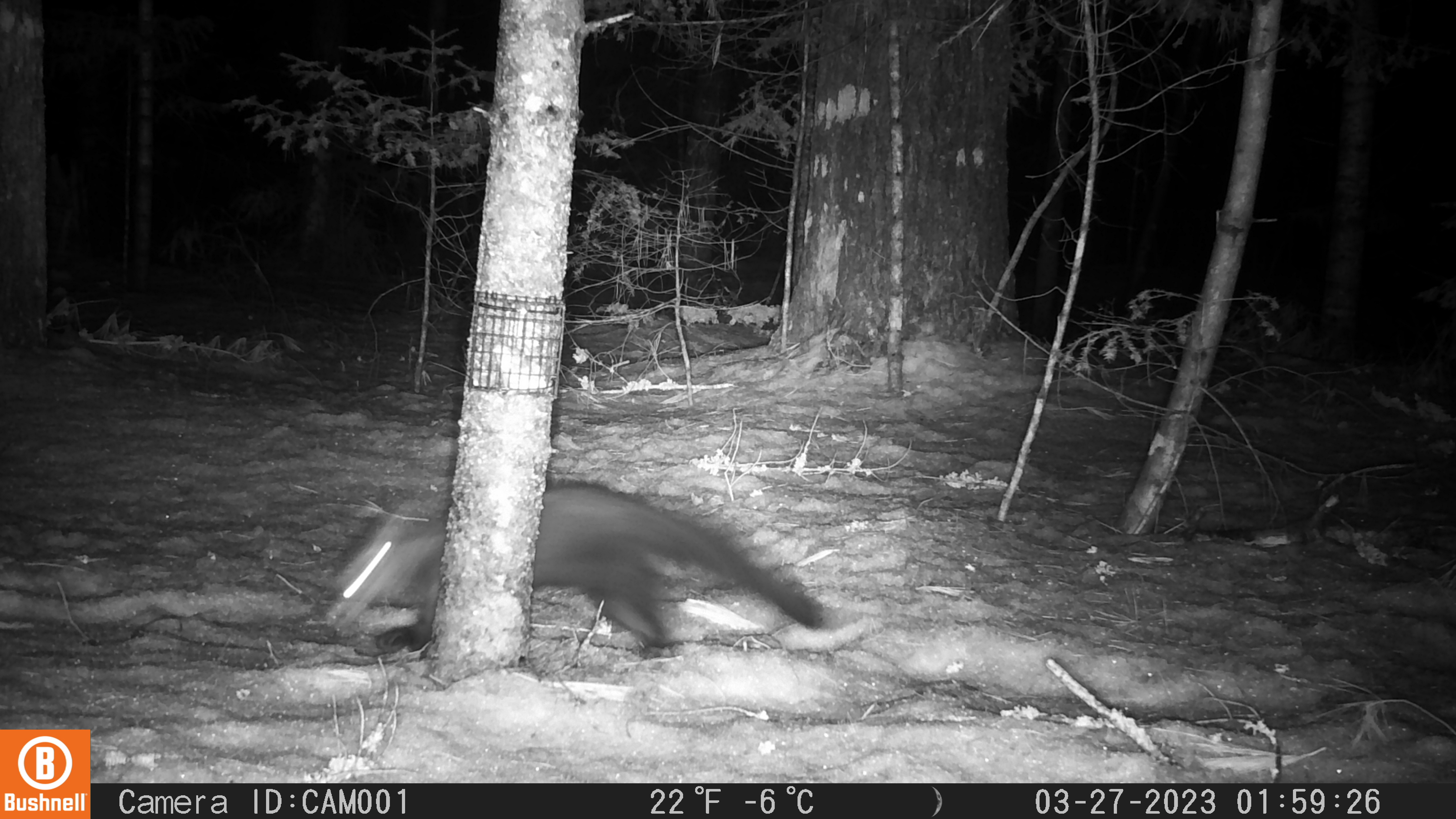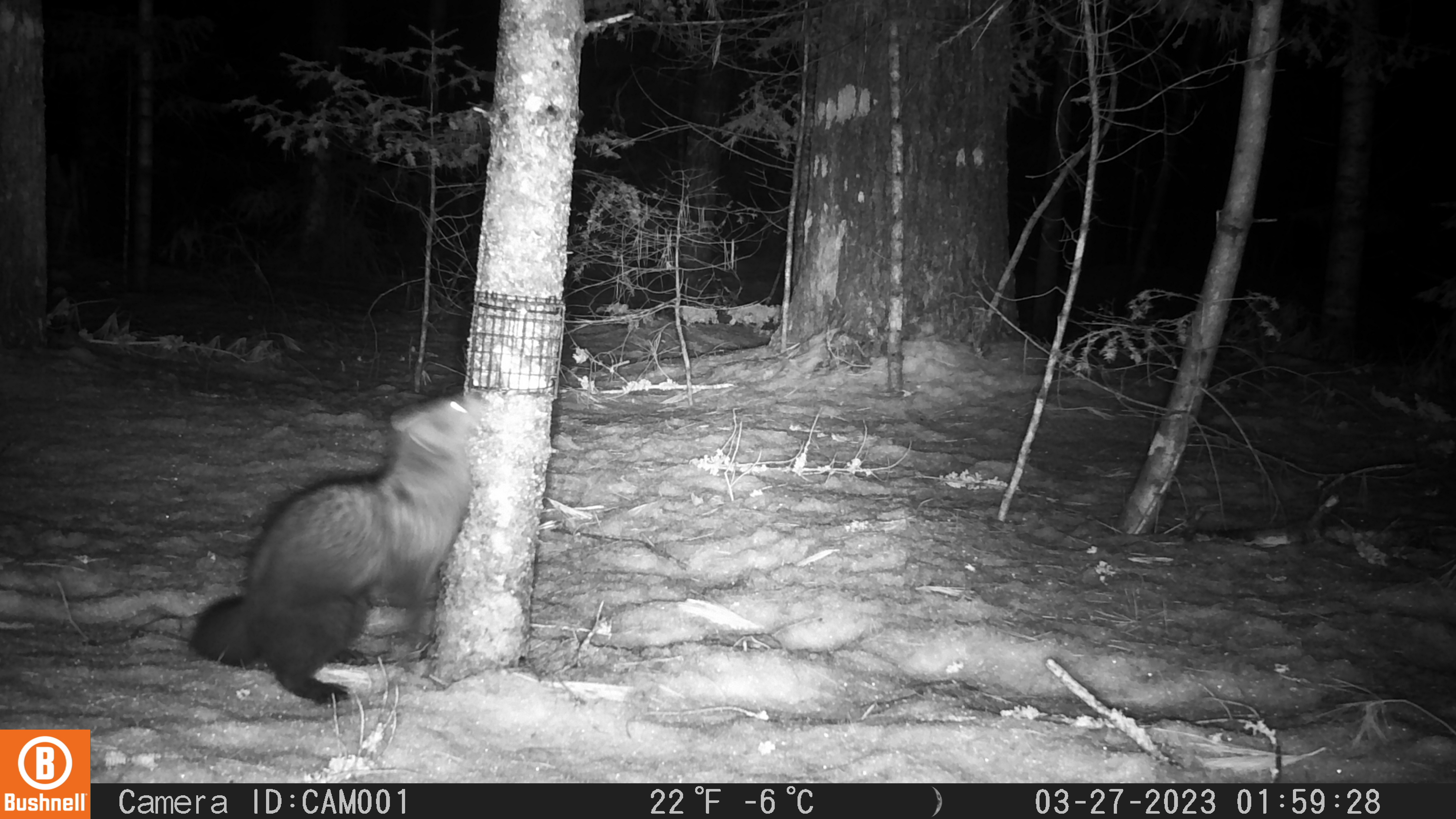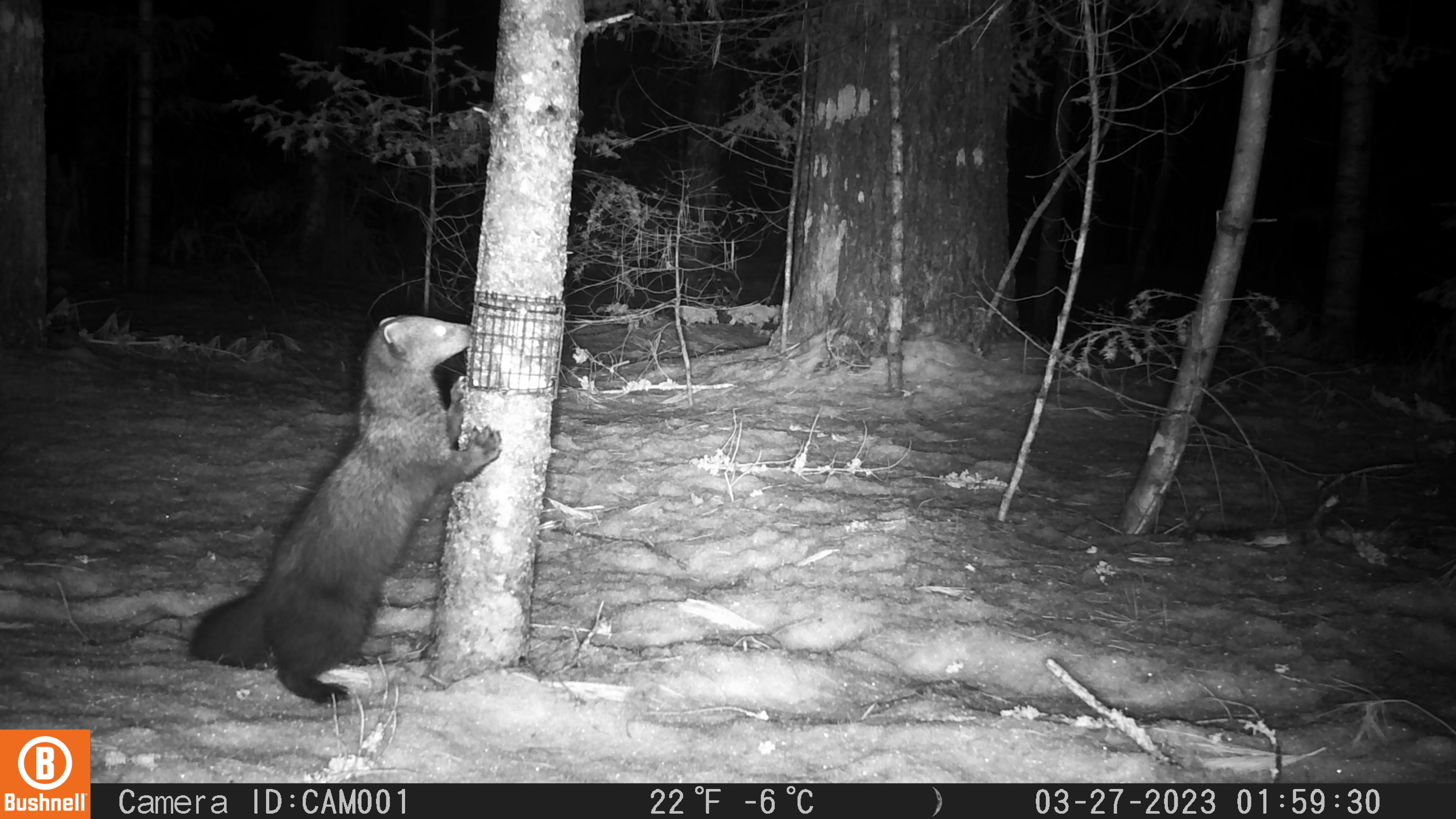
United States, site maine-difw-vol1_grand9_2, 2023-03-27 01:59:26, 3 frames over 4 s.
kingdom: Animalia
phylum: Chordata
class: Mammalia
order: Carnivora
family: Mustelidae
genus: Pekania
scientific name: Pekania pennanti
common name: fisher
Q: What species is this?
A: Fisher (Pekania pennanti).